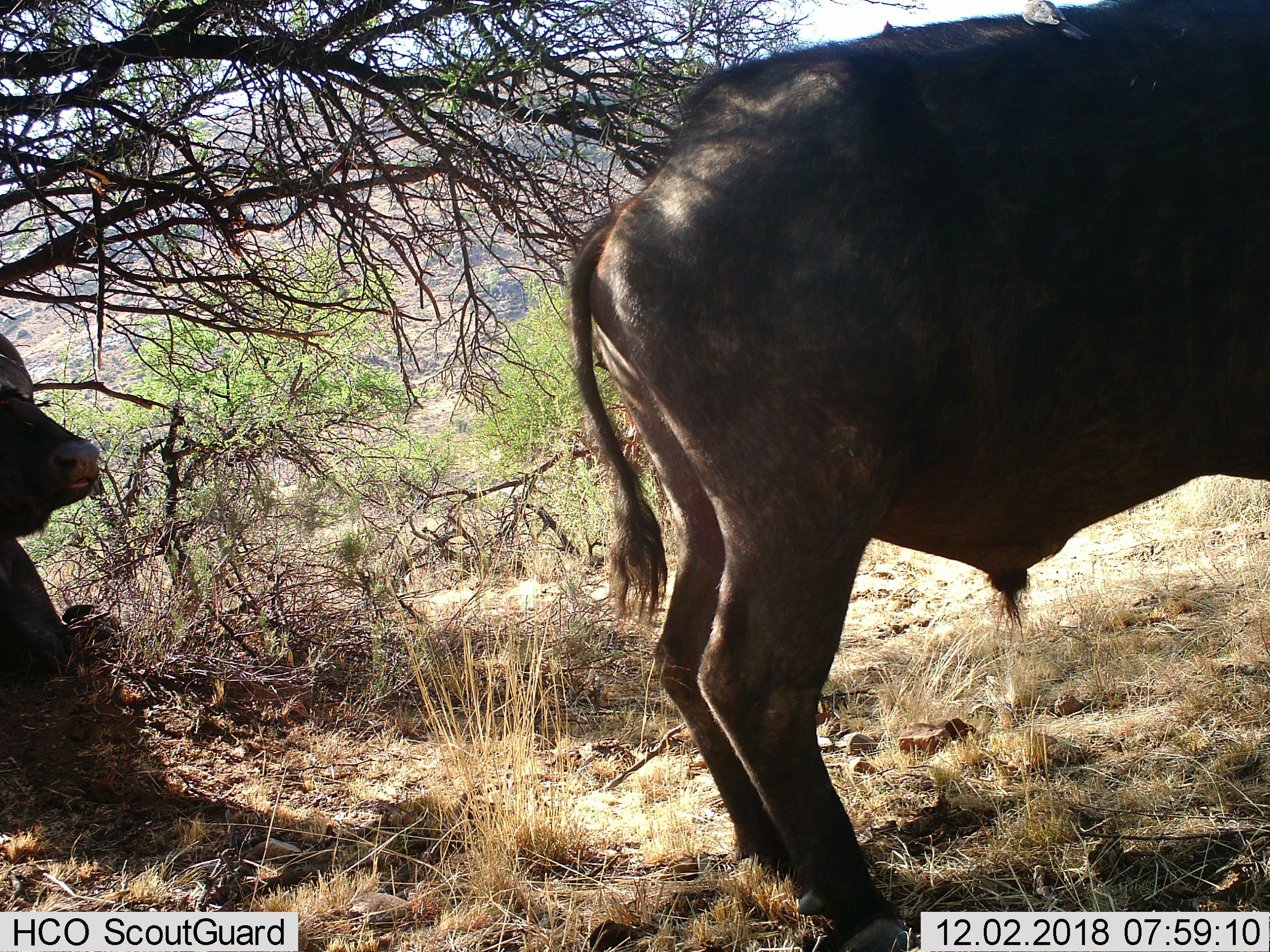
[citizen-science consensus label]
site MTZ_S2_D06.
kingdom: Animalia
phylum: Chordata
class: Mammalia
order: Artiodactyla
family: Bovidae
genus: Syncerus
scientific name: Syncerus caffer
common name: african buffalo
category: buffalo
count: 2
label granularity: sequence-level